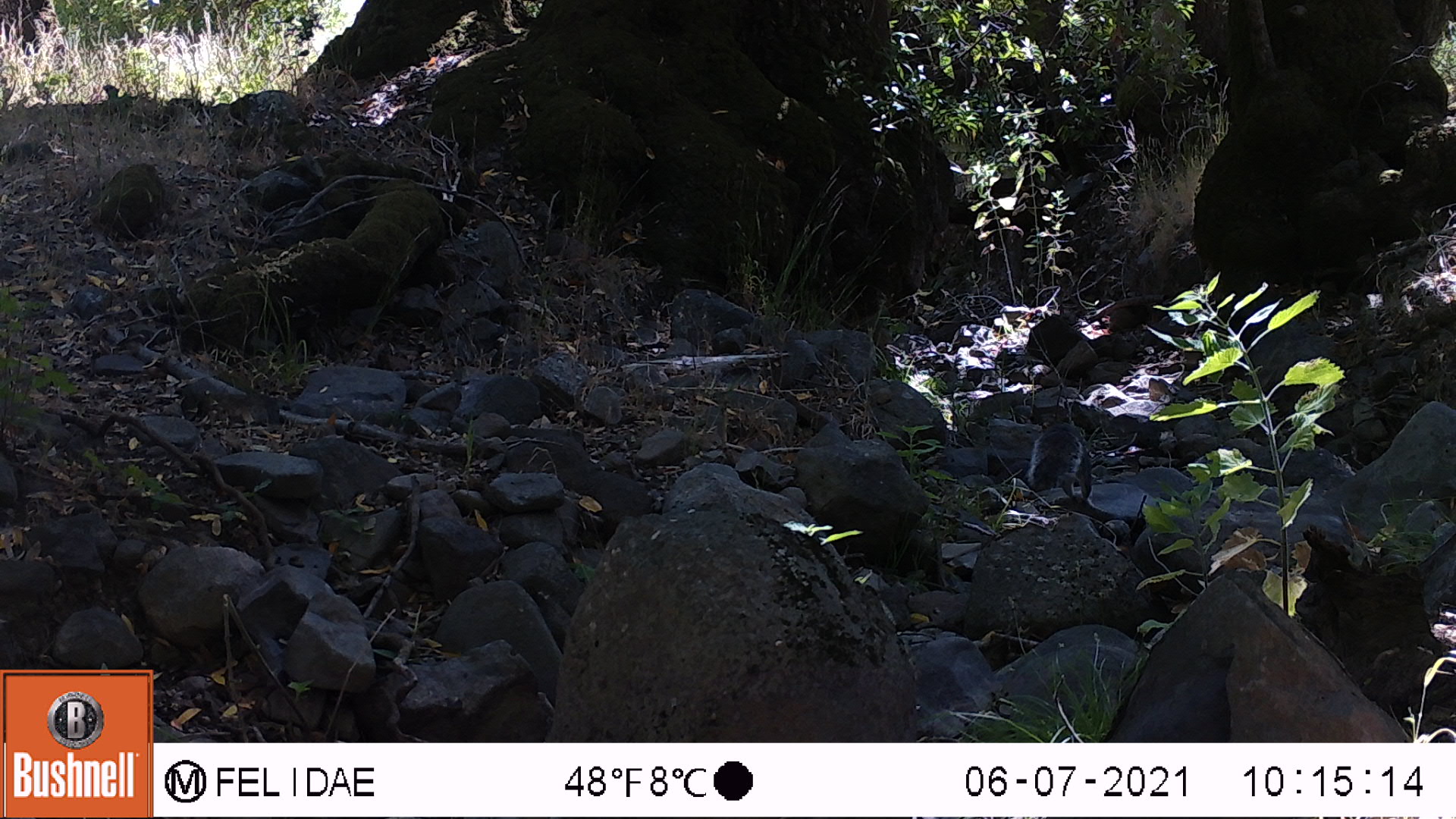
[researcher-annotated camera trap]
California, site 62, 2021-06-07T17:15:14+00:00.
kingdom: Animalia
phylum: Chordata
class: Mammalia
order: Rodentia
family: Sciuridae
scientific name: Sciuridae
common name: squirrel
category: unknown squirrel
Unknown squirrel (squirrel) (Sciuridae).